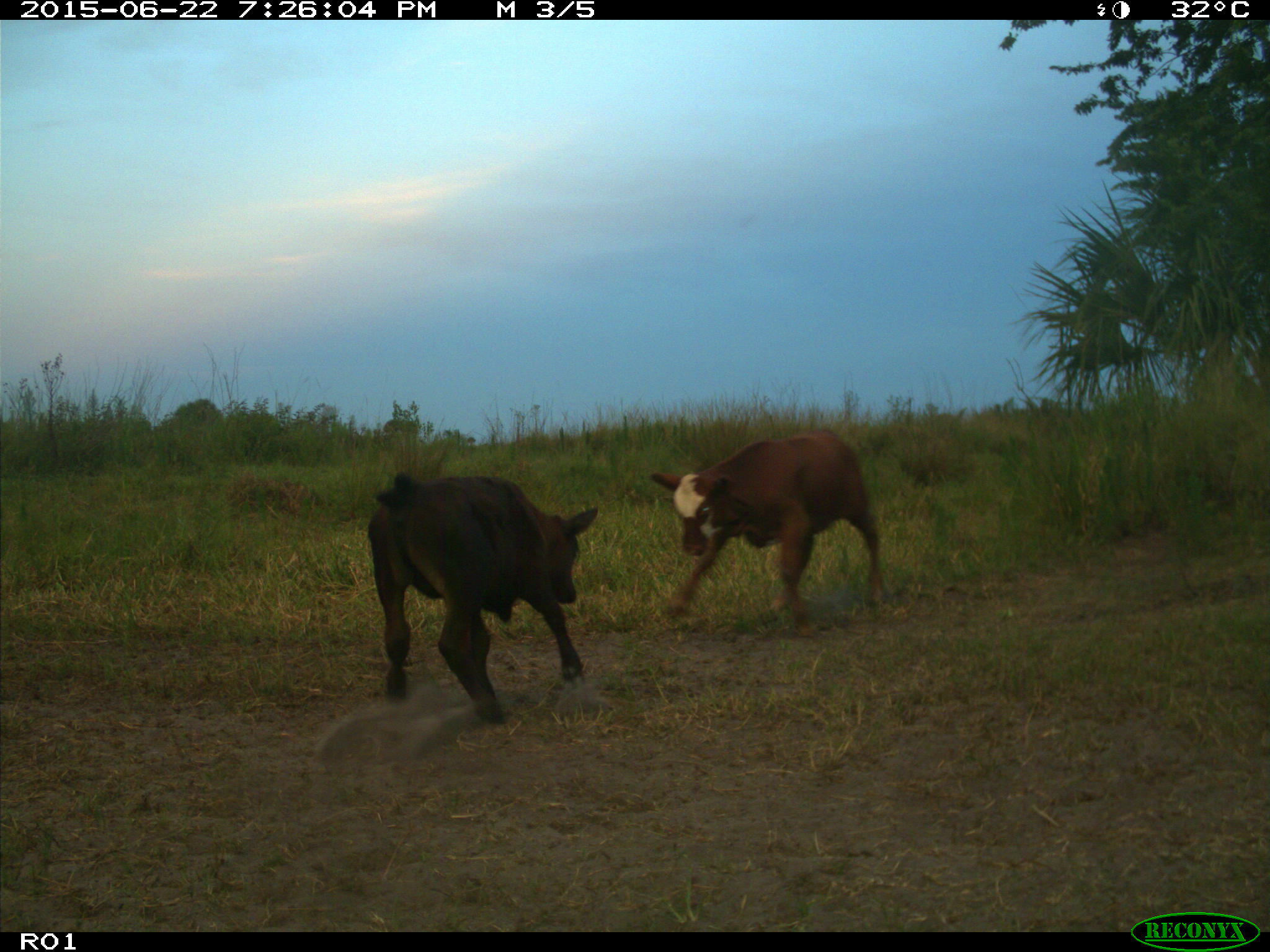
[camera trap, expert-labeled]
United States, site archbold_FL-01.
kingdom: Animalia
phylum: Chordata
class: Mammalia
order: Artiodactyla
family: Bovidae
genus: Bos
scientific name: Bos taurus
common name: domestic cow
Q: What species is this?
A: Bos taurus (domestic cow).